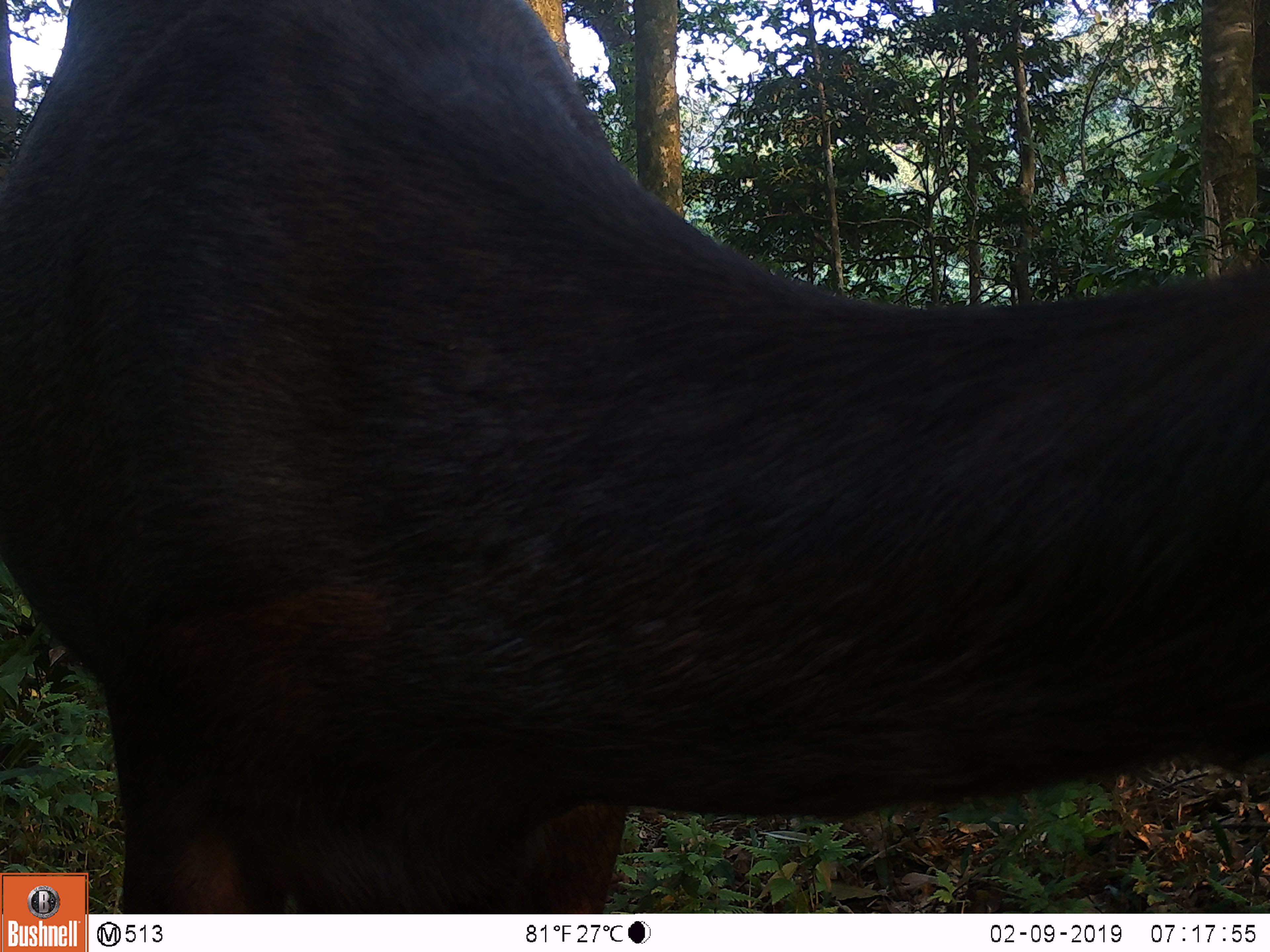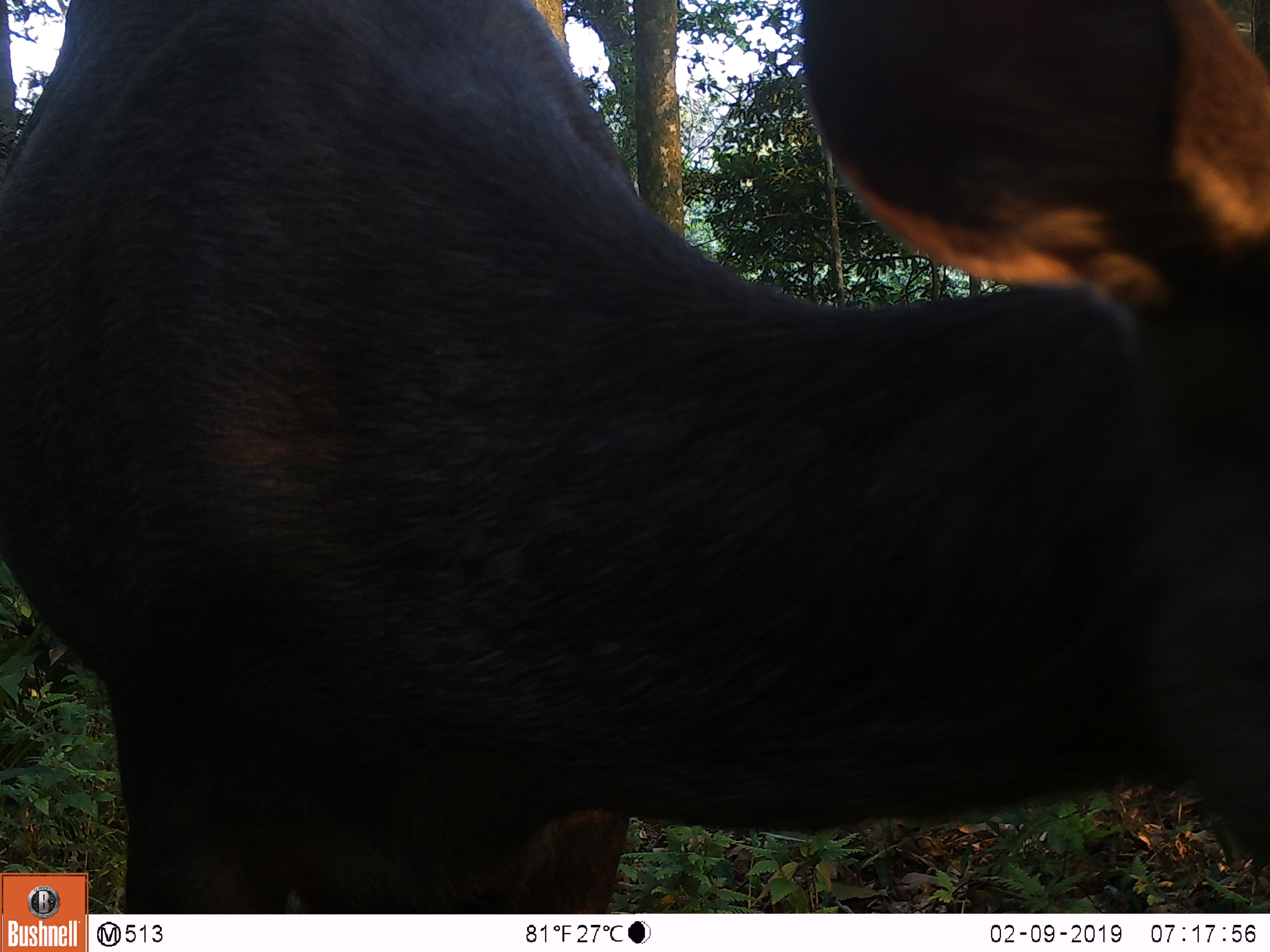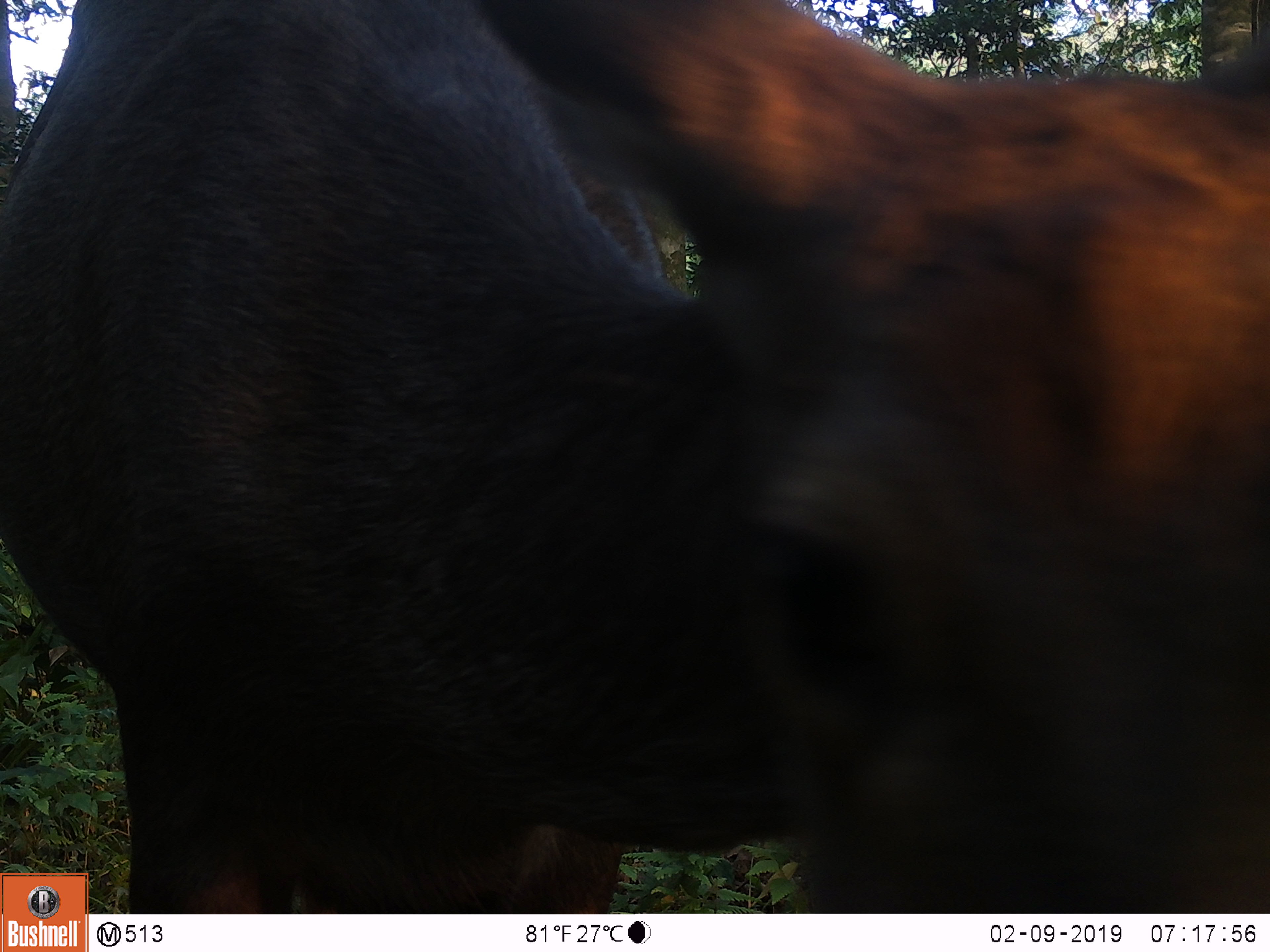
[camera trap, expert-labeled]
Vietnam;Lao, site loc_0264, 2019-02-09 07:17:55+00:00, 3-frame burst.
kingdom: Animalia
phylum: Chordata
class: Mammalia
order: Artiodactyla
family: Cervidae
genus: Rusa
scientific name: Rusa unicolor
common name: sambar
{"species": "sambar (Rusa unicolor)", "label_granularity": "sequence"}